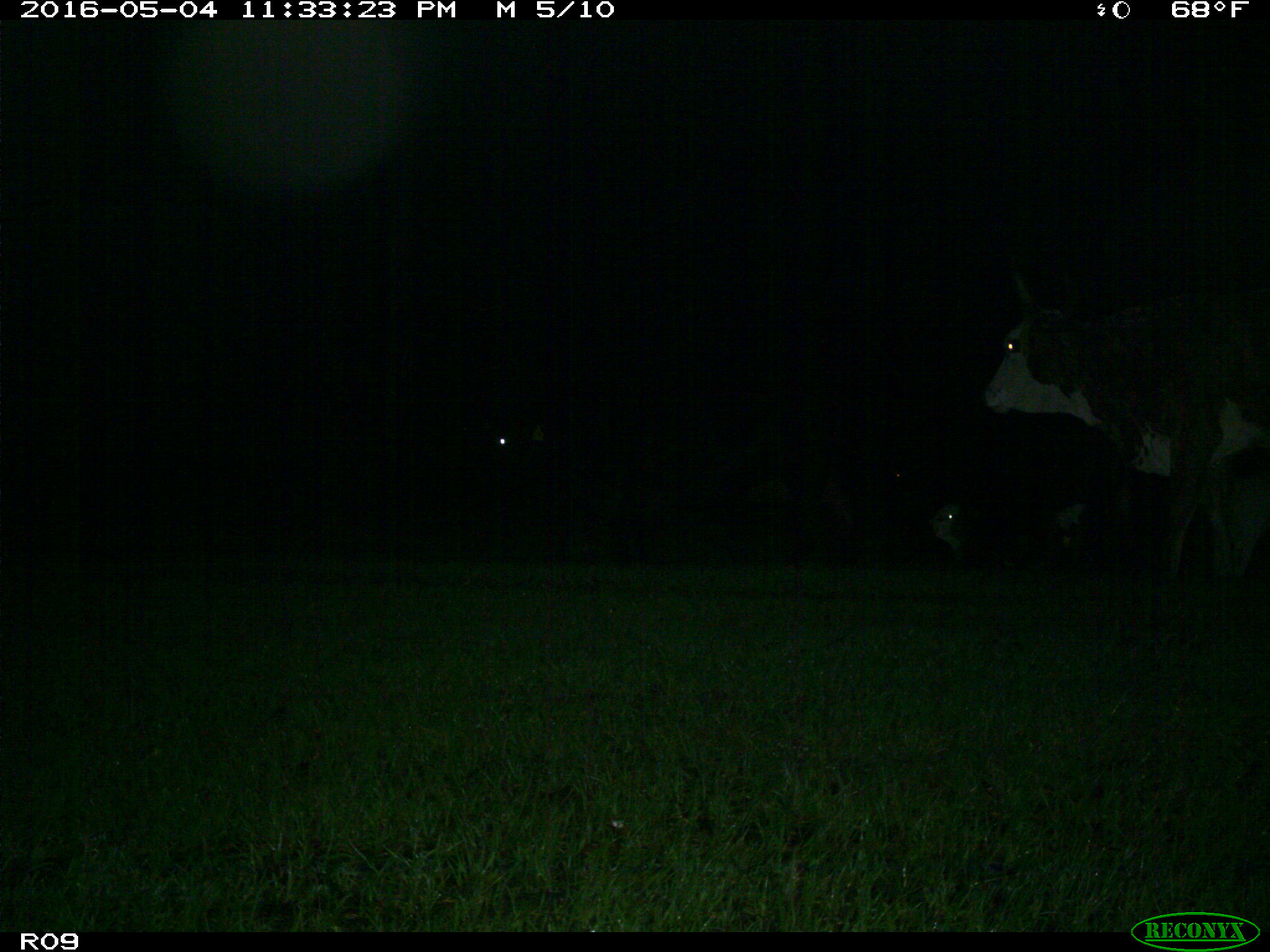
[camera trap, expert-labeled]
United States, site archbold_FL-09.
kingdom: Animalia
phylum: Chordata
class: Mammalia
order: Artiodactyla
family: Bovidae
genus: Bos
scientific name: Bos taurus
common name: domestic cow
Bos taurus (domestic cow).